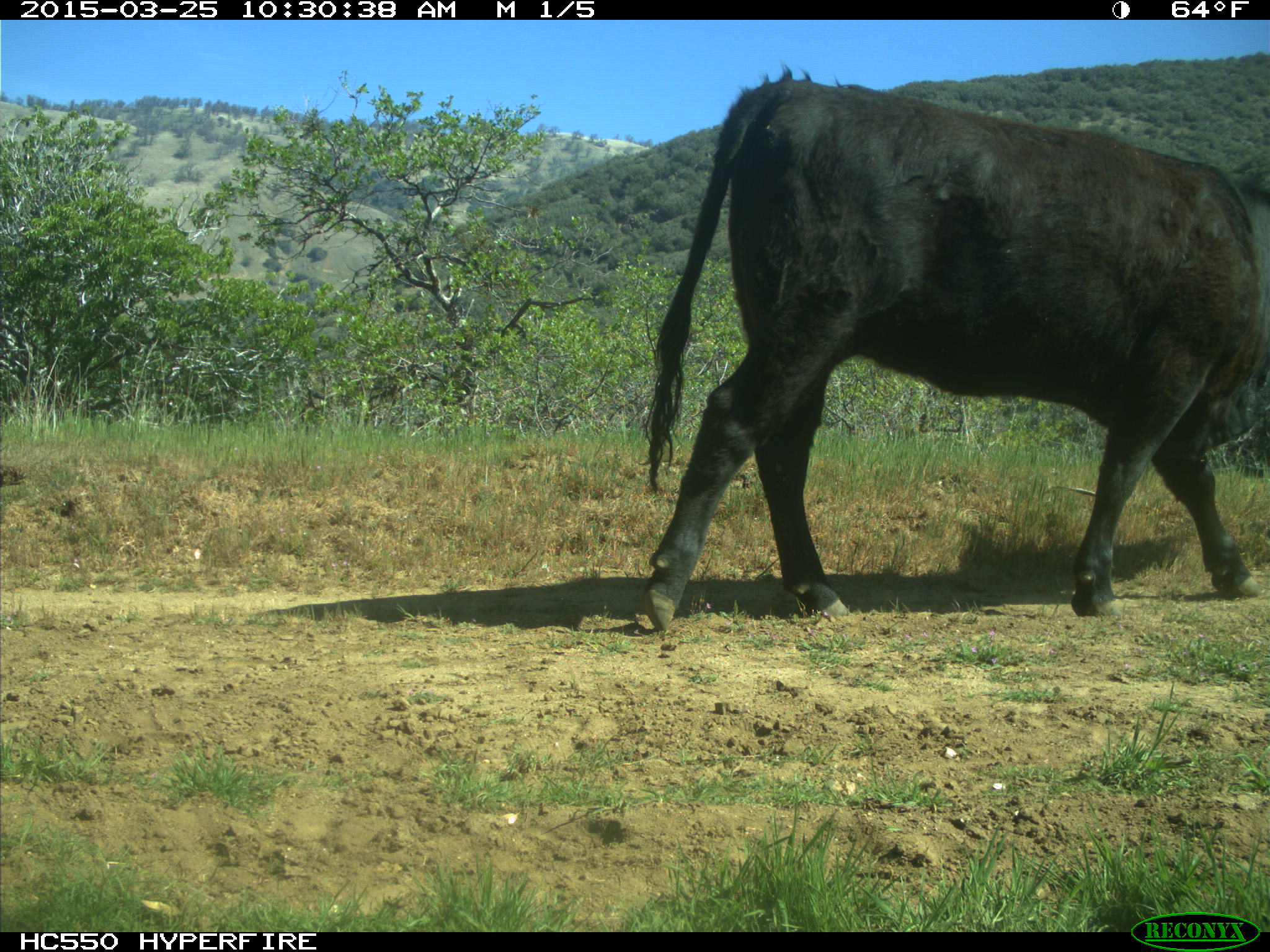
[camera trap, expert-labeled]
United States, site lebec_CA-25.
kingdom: Animalia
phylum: Chordata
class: Mammalia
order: Artiodactyla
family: Bovidae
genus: Bos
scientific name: Bos taurus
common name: domestic cow